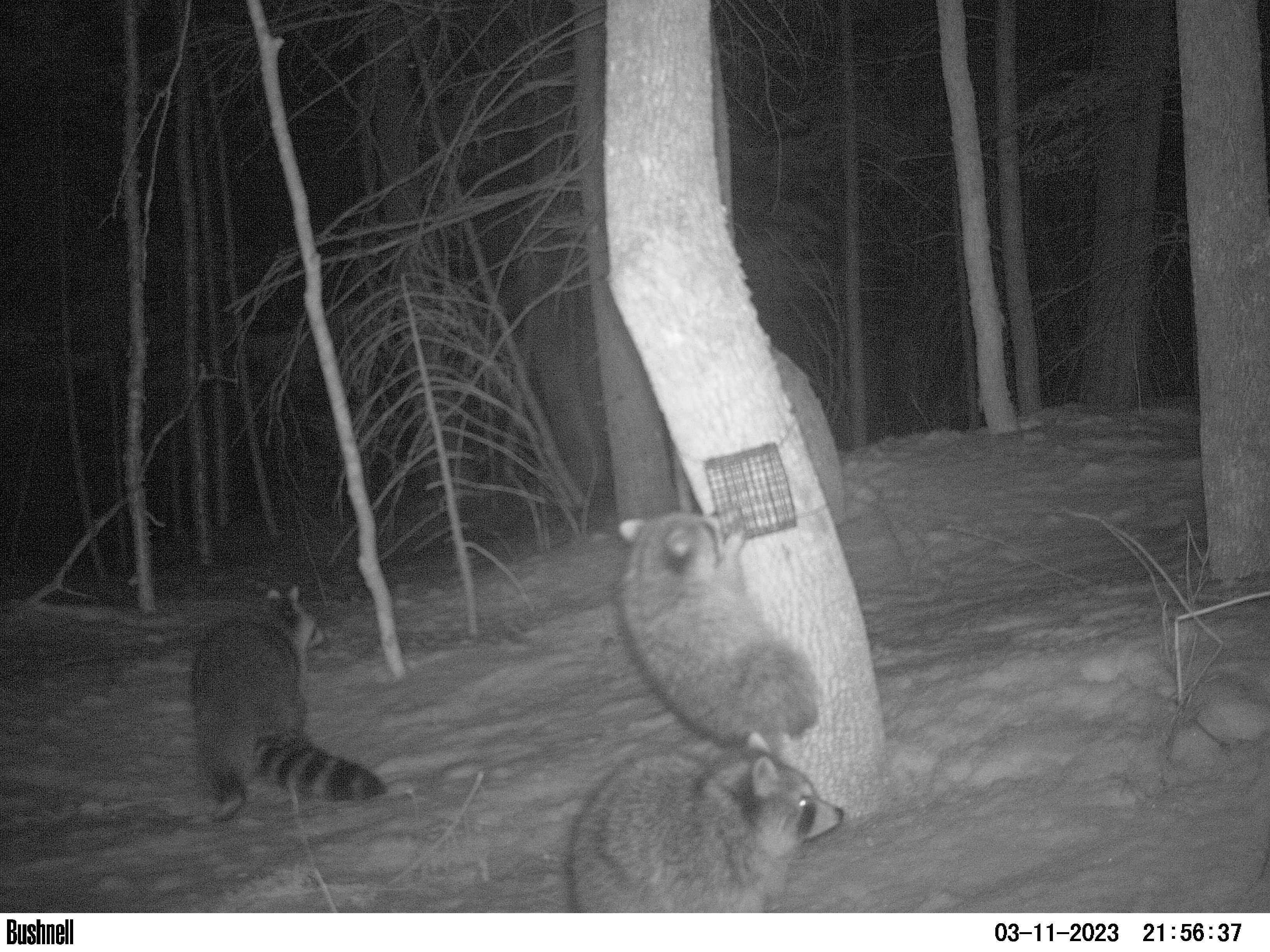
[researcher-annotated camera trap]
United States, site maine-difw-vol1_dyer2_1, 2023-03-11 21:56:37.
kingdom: Animalia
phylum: Chordata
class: Mammalia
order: Carnivora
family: Procyonidae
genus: Procyon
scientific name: Procyon lotor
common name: raccoon